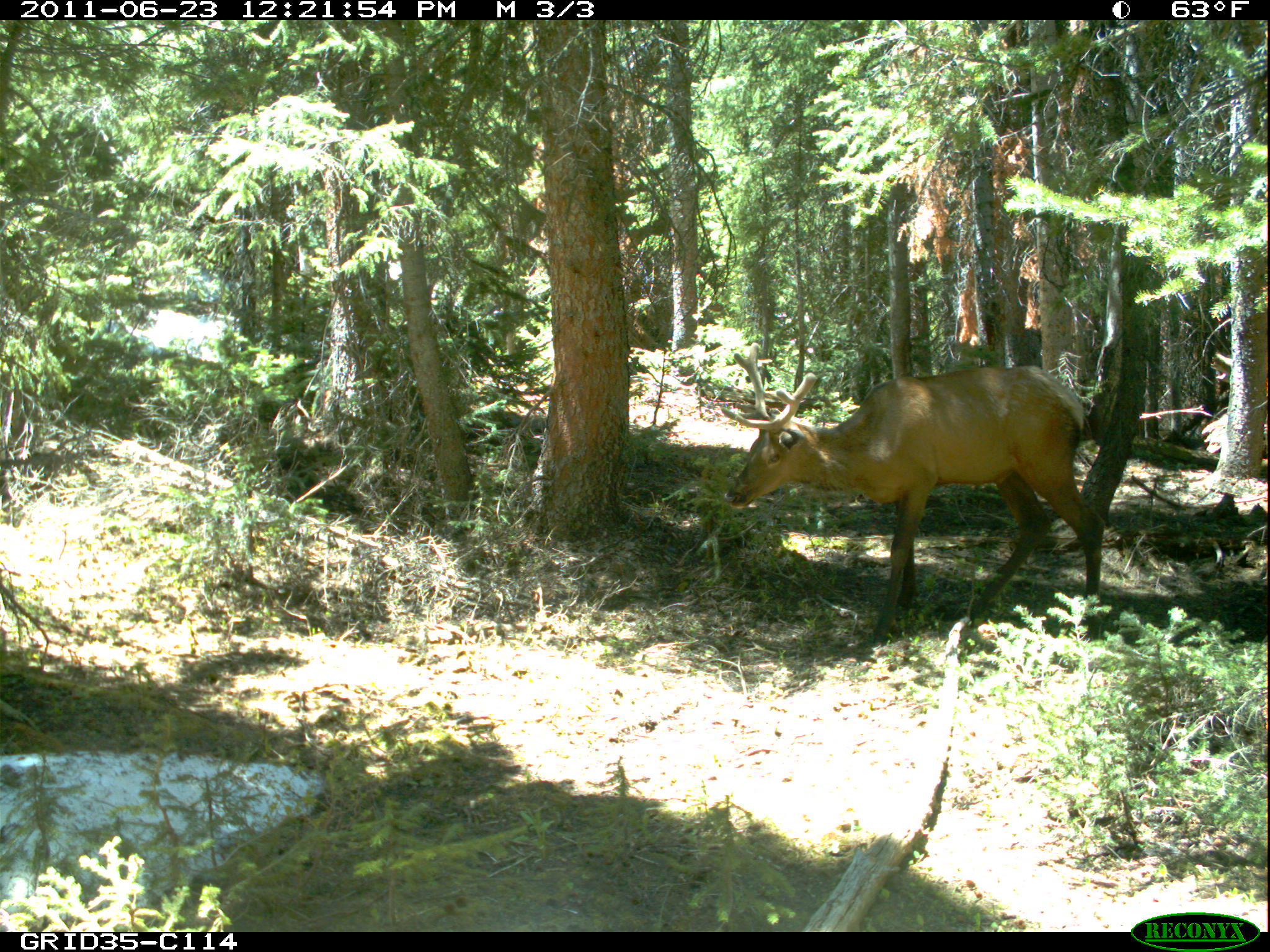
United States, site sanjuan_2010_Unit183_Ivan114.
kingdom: Animalia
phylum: Chordata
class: Mammalia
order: Artiodactyla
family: Cervidae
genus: Cervus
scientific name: Cervus elaphus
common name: red deer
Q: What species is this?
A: Cervus elaphus (red deer).